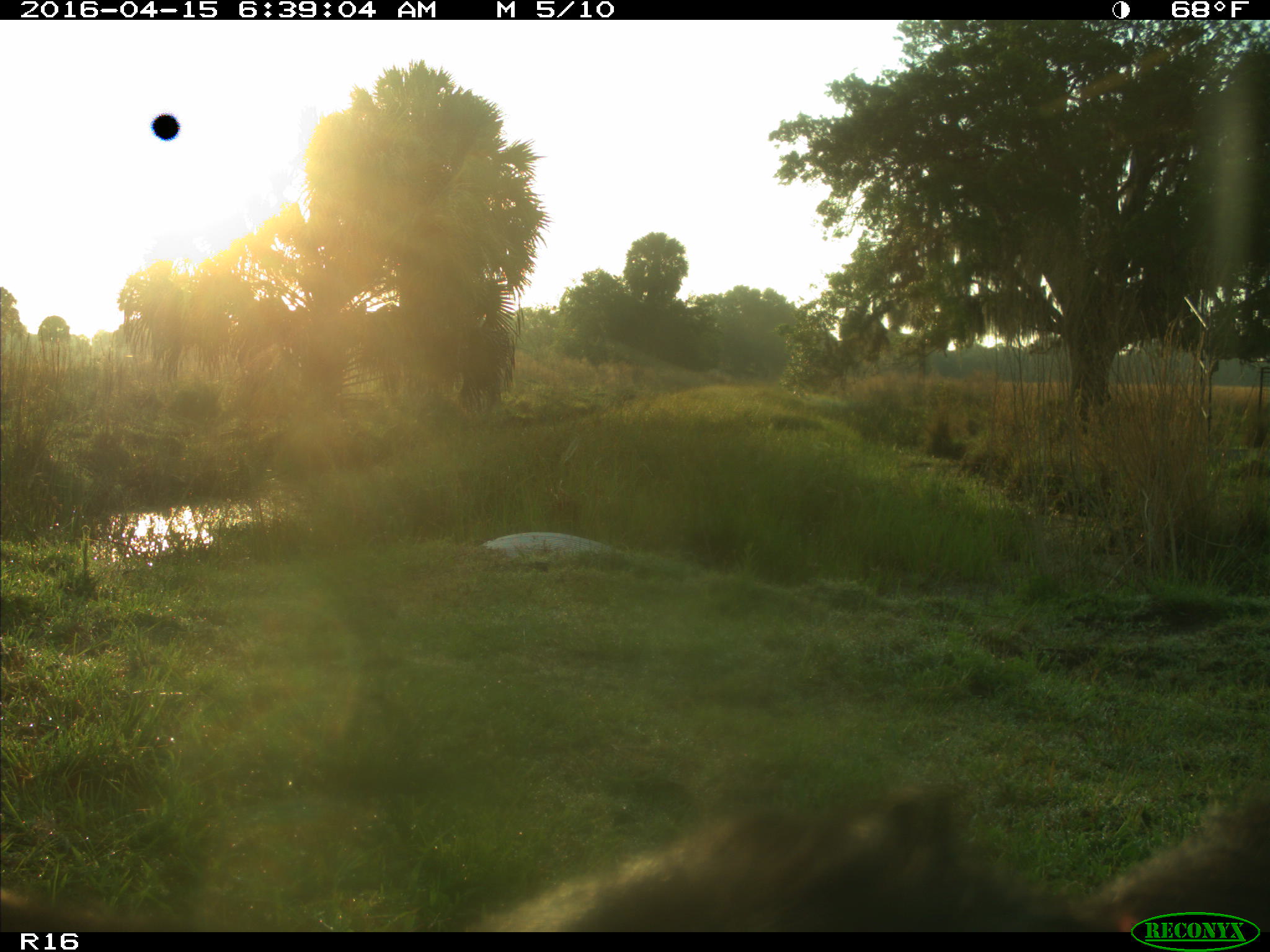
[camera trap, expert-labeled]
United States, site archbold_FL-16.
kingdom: Animalia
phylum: Chordata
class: Mammalia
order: Artiodactyla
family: Bovidae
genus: Bos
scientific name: Bos taurus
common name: domestic cow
Bos taurus (domestic cow).